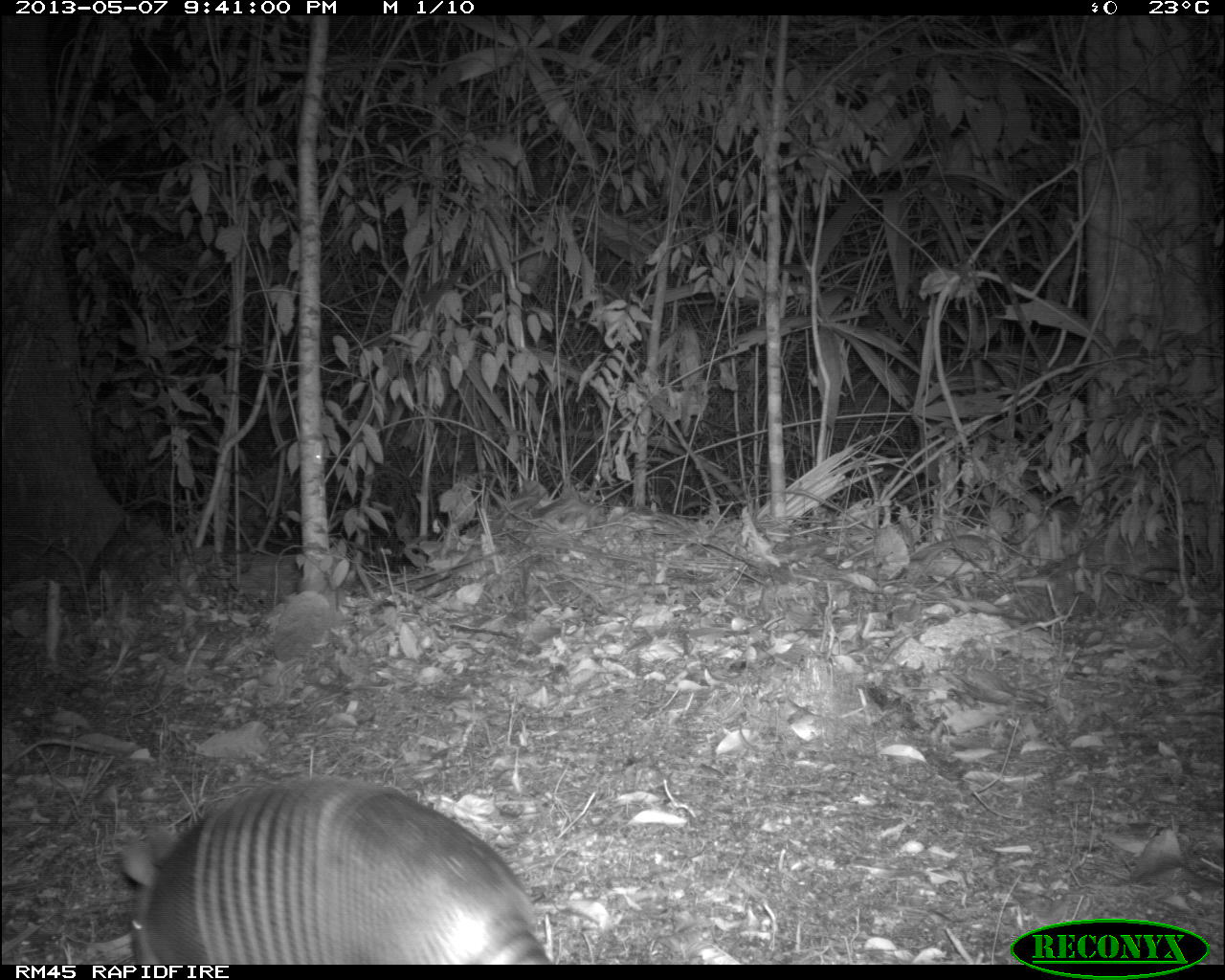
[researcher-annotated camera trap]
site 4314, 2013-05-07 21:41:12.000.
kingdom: Animalia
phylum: Chordata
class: Mammalia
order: Cingulata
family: Dasypodidae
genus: Dasypus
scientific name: Dasypus novemcinctus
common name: nine-banded armadillo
Dasypus novemcinctus (nine-banded armadillo), count 1.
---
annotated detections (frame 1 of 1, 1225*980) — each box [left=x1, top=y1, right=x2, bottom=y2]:
dasypus novemcinctus: [left=130, top=775, right=552, bottom=964]